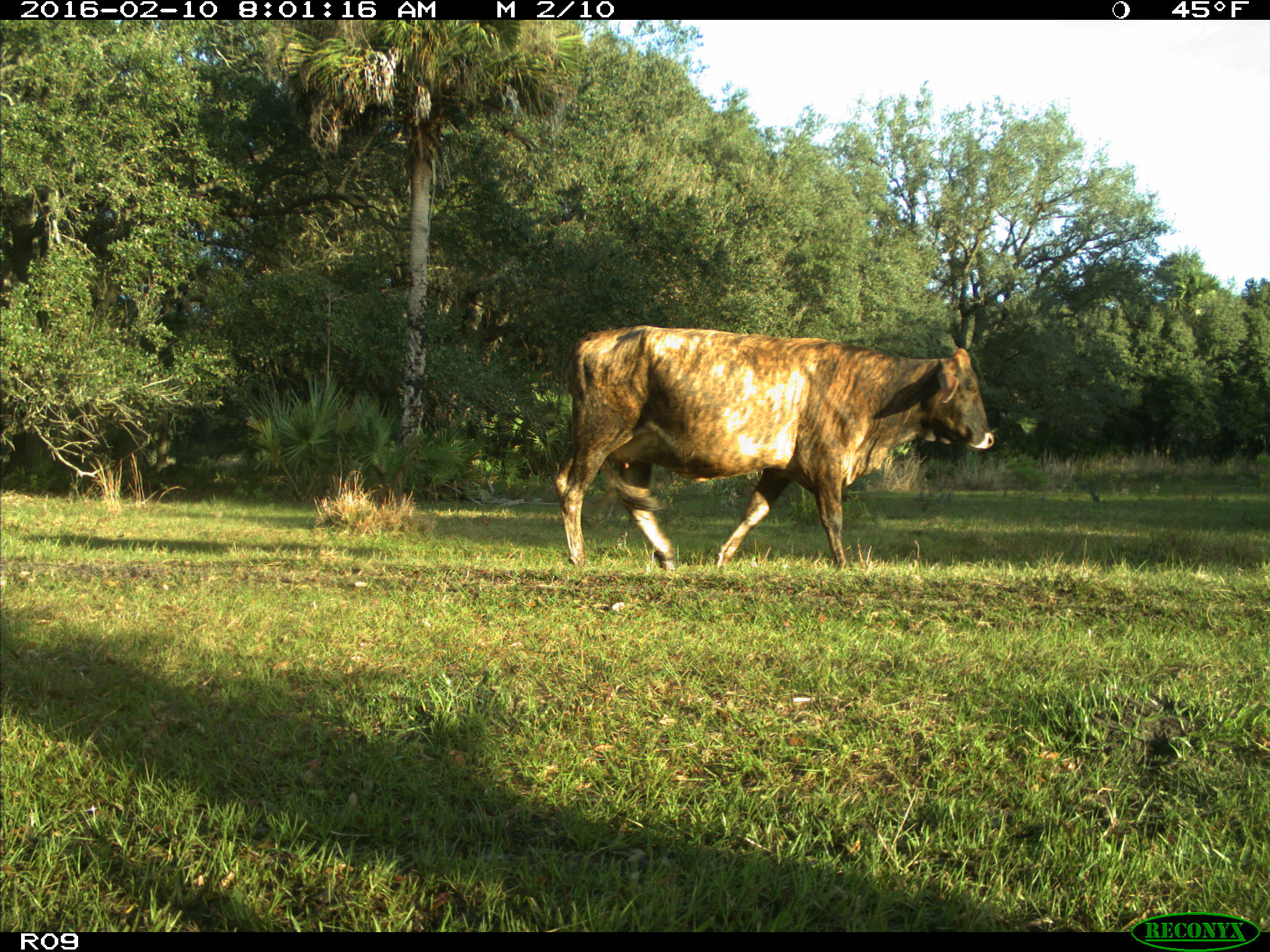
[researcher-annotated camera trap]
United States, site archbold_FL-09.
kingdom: Animalia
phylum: Chordata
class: Mammalia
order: Artiodactyla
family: Bovidae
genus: Bos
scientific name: Bos taurus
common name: domestic cow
Bos taurus (domestic cow).